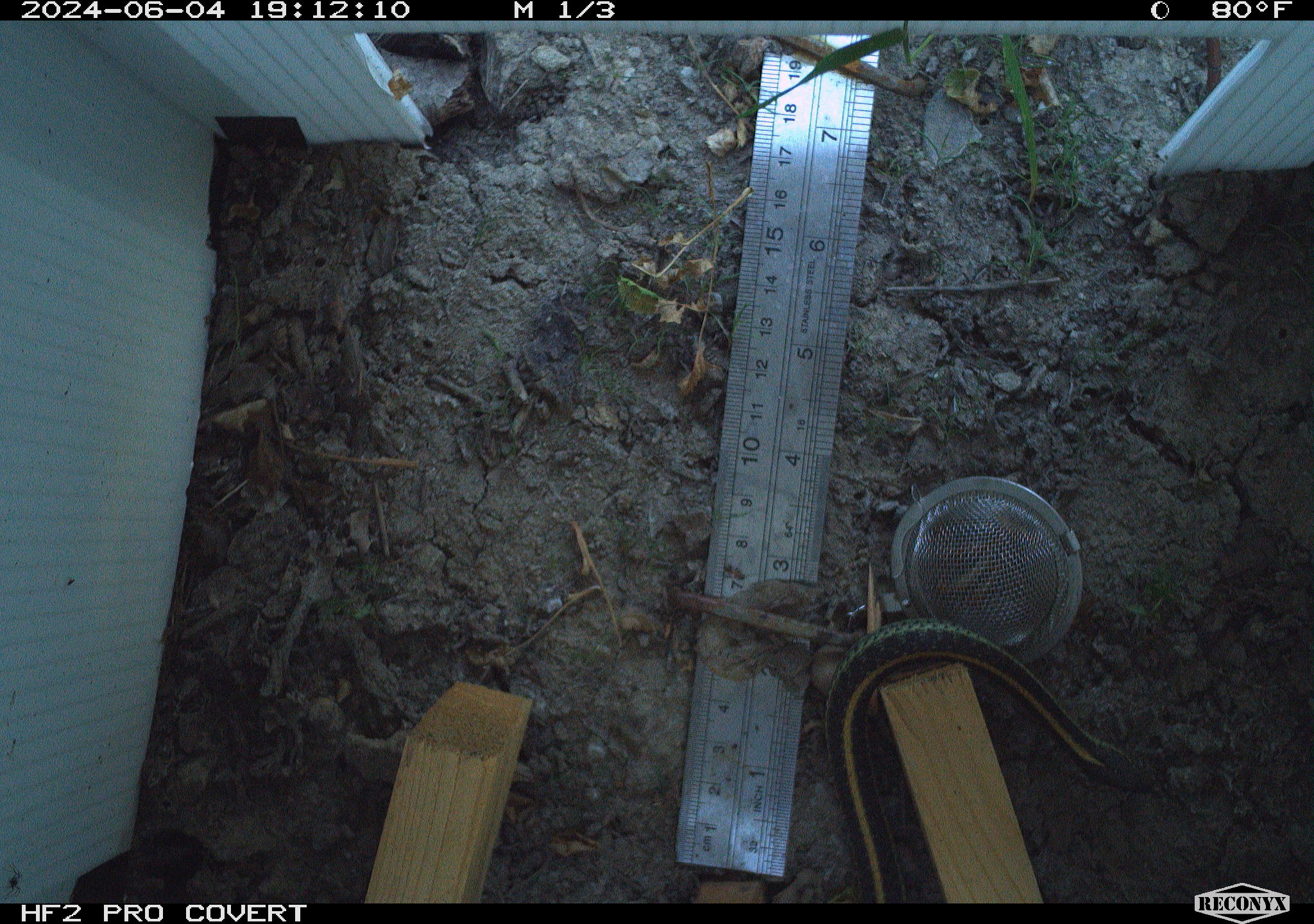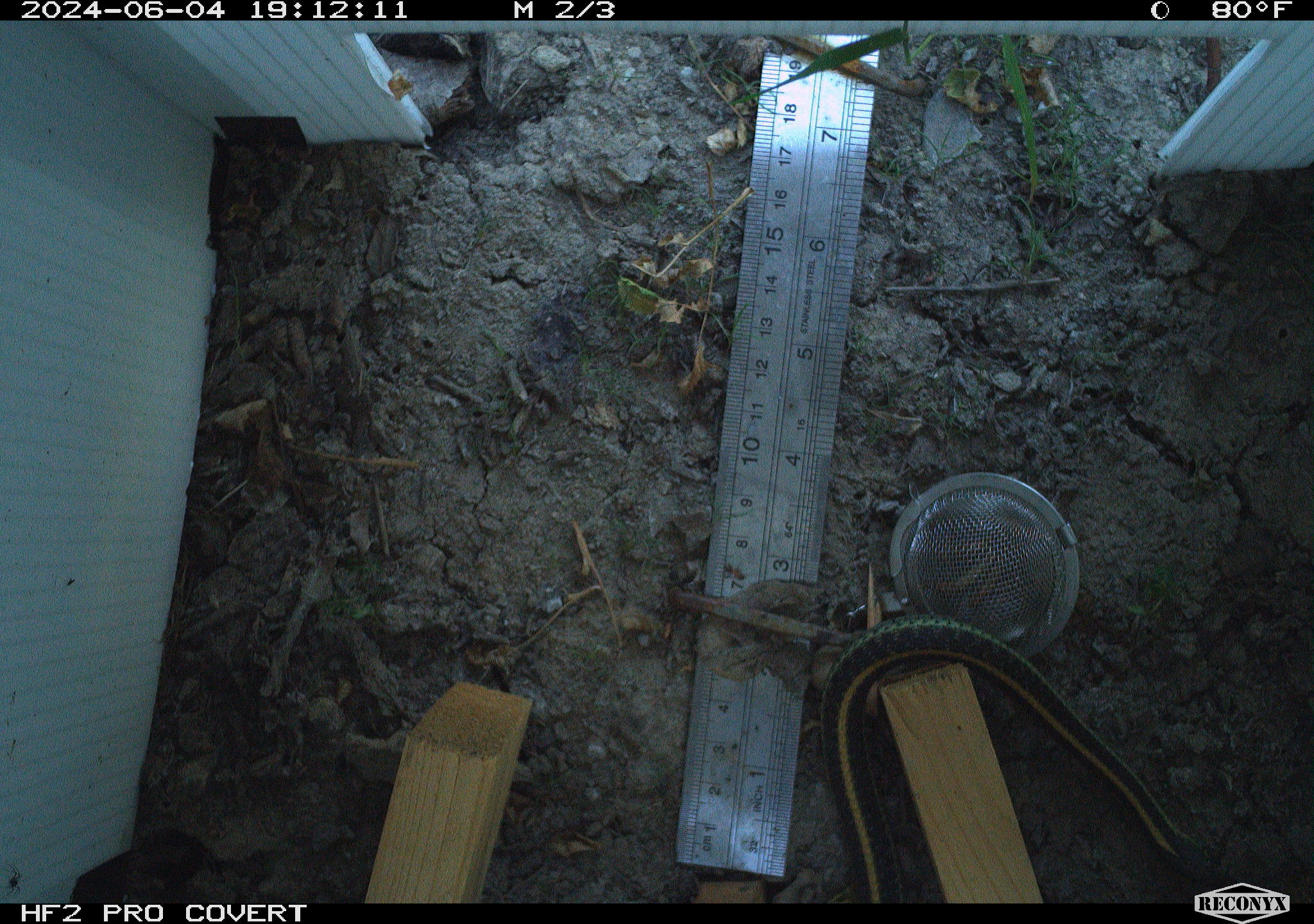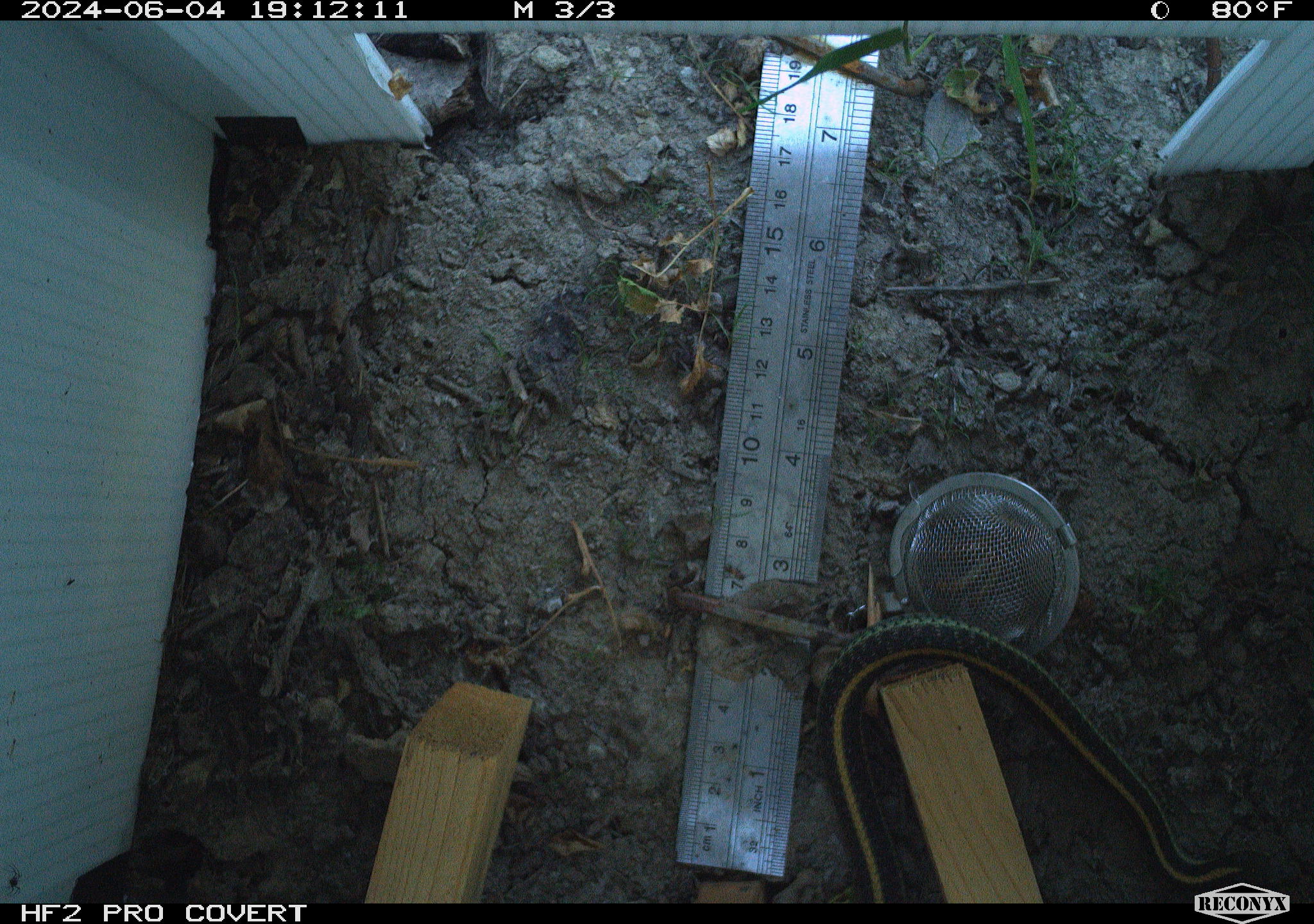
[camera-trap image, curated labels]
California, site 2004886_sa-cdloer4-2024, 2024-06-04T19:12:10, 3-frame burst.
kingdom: Animalia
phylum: Chordata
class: Reptilia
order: Squamata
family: Colubridae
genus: Thamnophis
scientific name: Thamnophis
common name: american gartersnakes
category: thamnophis species